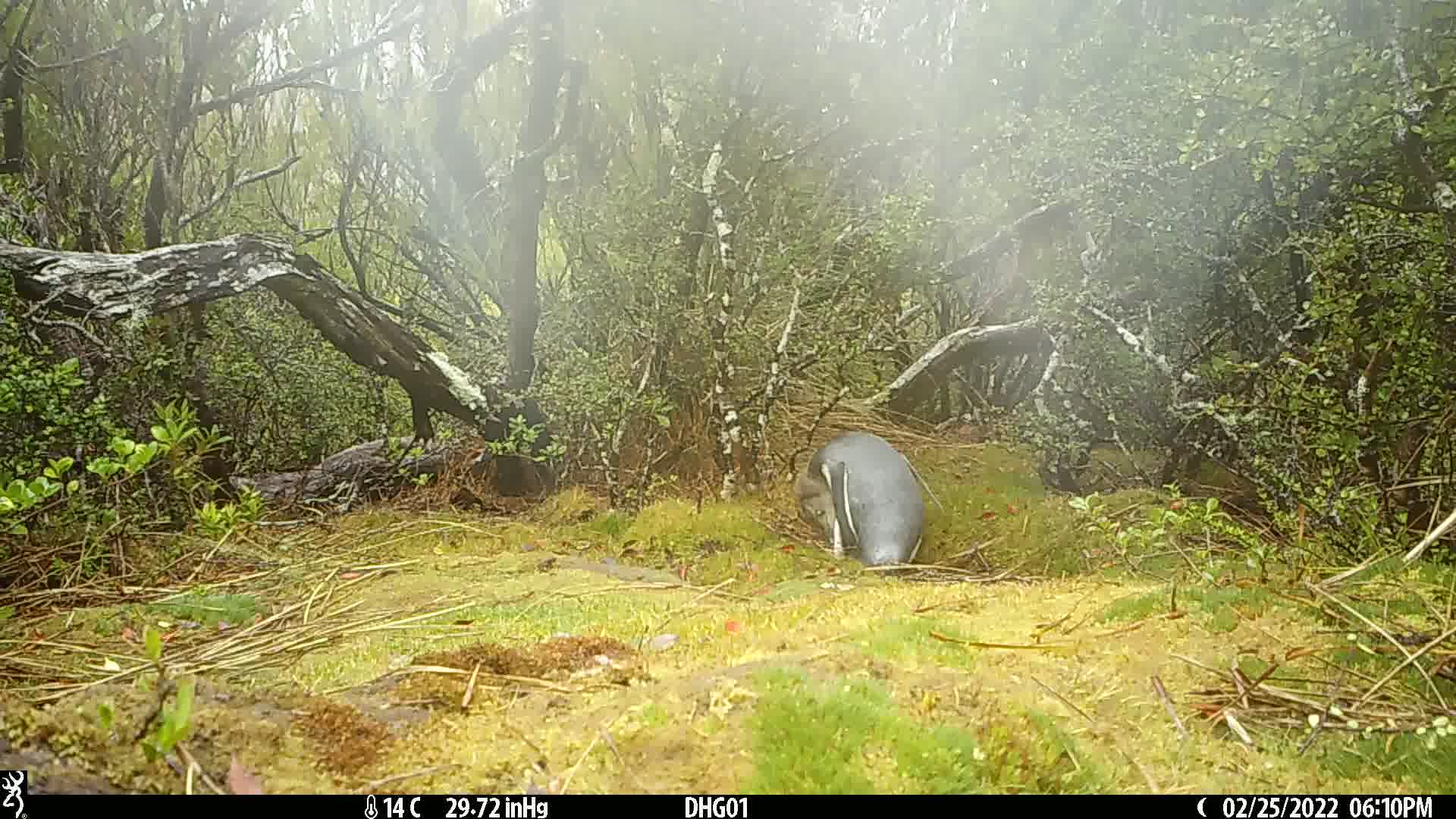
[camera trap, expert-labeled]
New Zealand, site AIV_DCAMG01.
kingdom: Animalia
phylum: Chordata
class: Aves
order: Sphenisciformes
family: Spheniscidae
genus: Megadyptes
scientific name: Megadyptes antipodes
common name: yellow-eyed penguin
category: yellow eyed penguin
Yellow eyed penguin (yellow-eyed penguin) (Megadyptes antipodes).